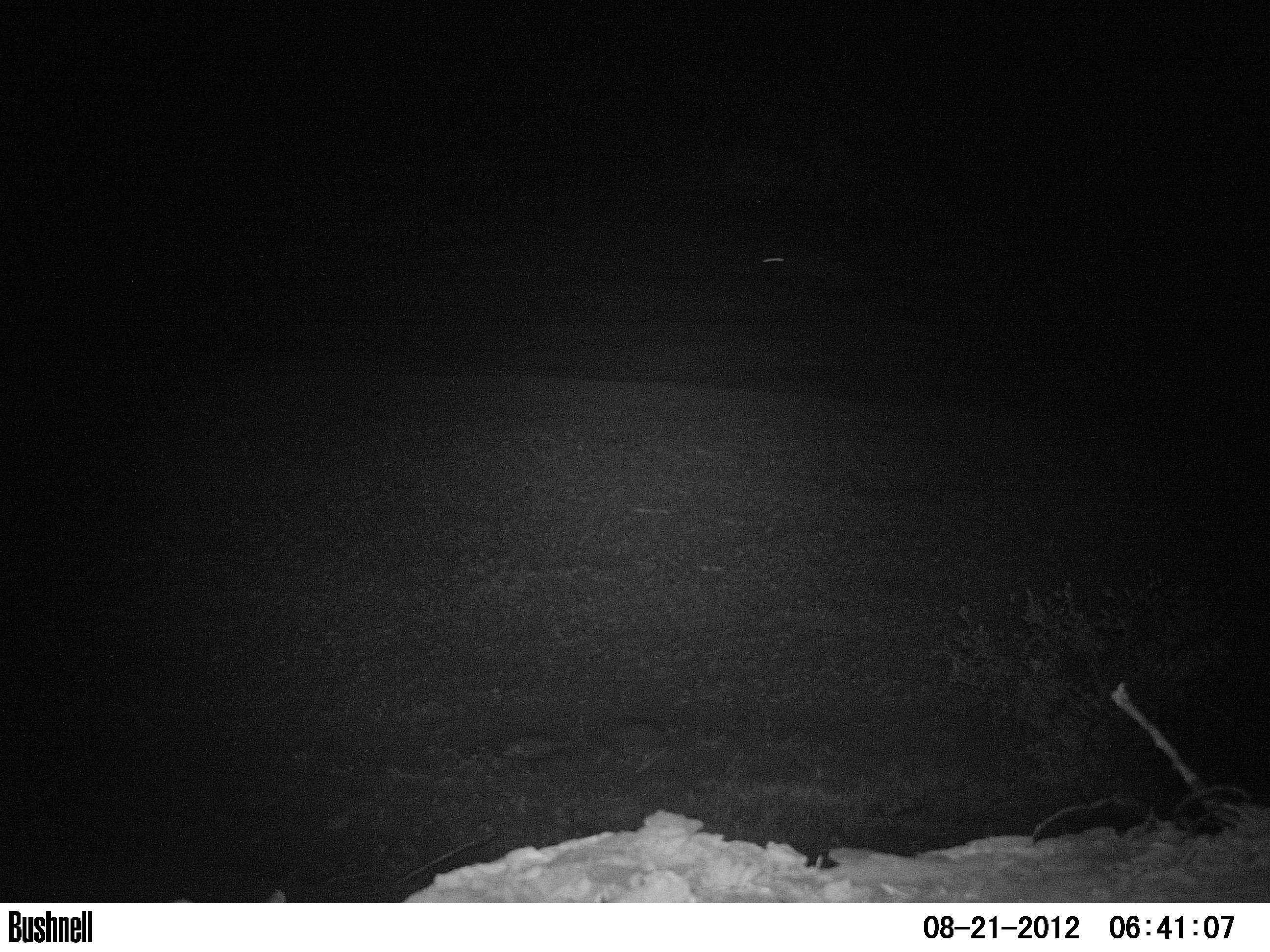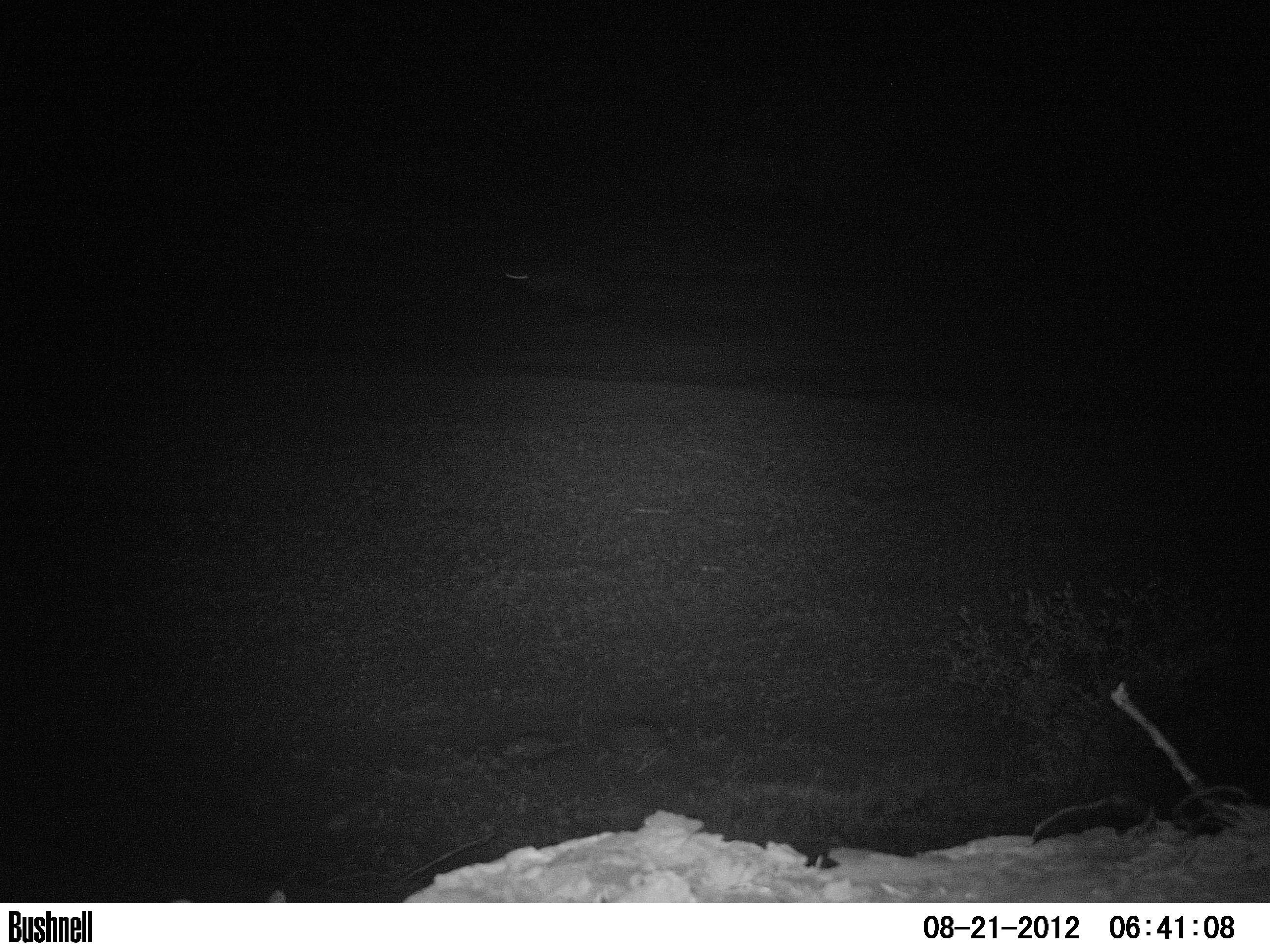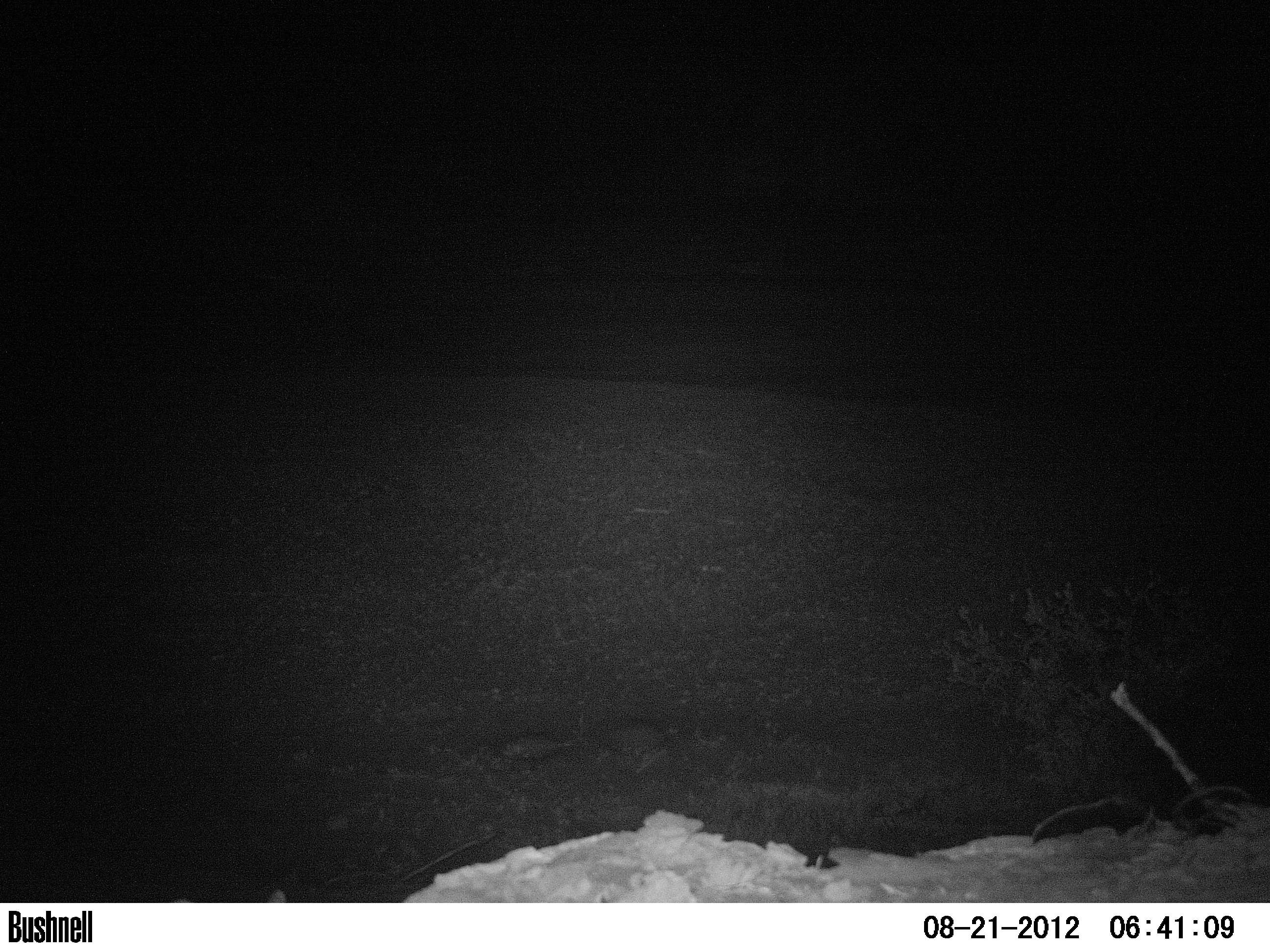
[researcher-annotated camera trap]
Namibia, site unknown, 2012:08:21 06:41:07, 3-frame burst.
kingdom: Animalia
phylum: Chordata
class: Mammalia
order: Carnivora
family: Hyaenidae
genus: Parahyaena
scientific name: Parahyaena brunnea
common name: brown hyena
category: hyaena brunnea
Hyaena brunnea (brown hyena) (Parahyaena brunnea).